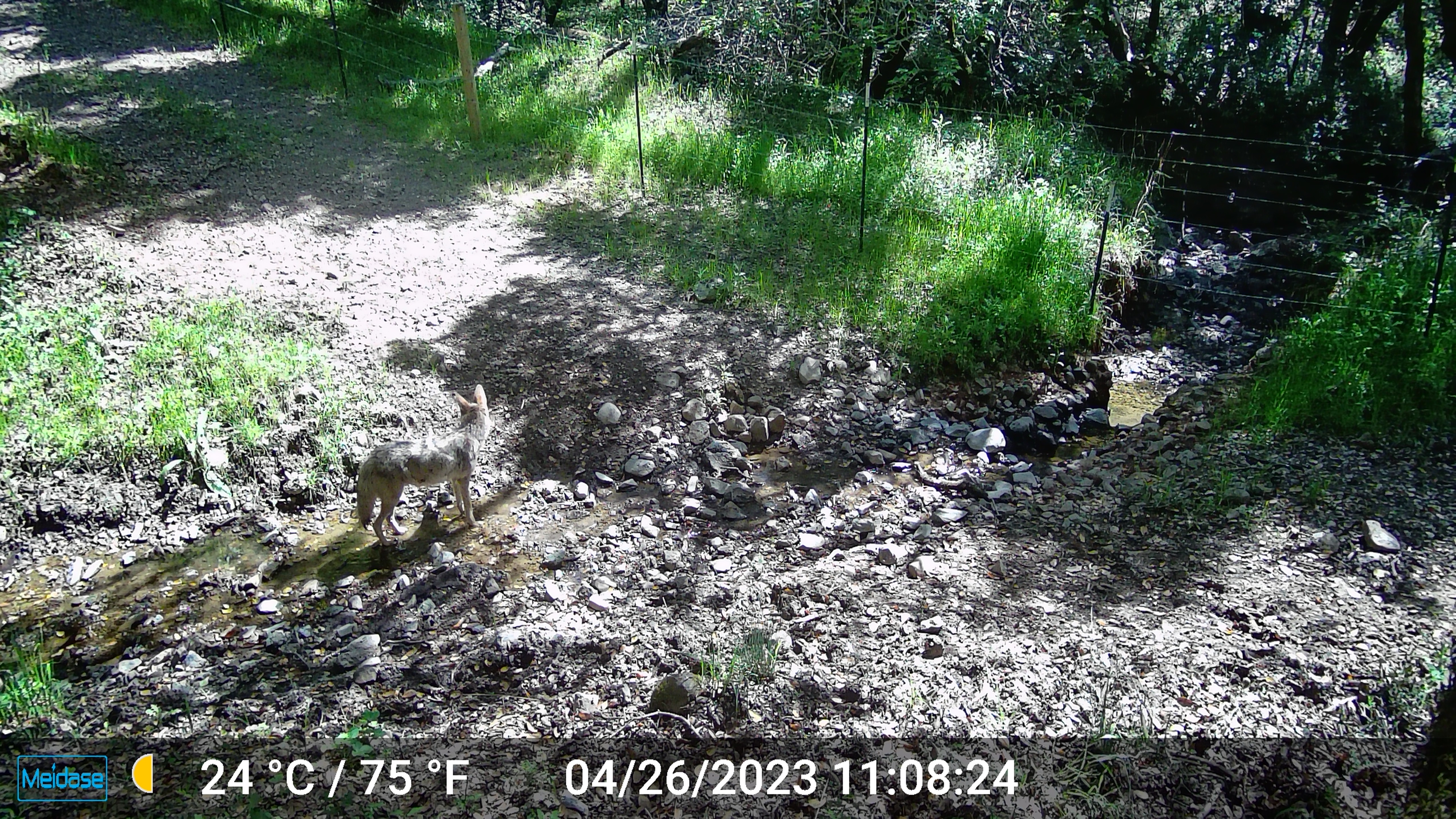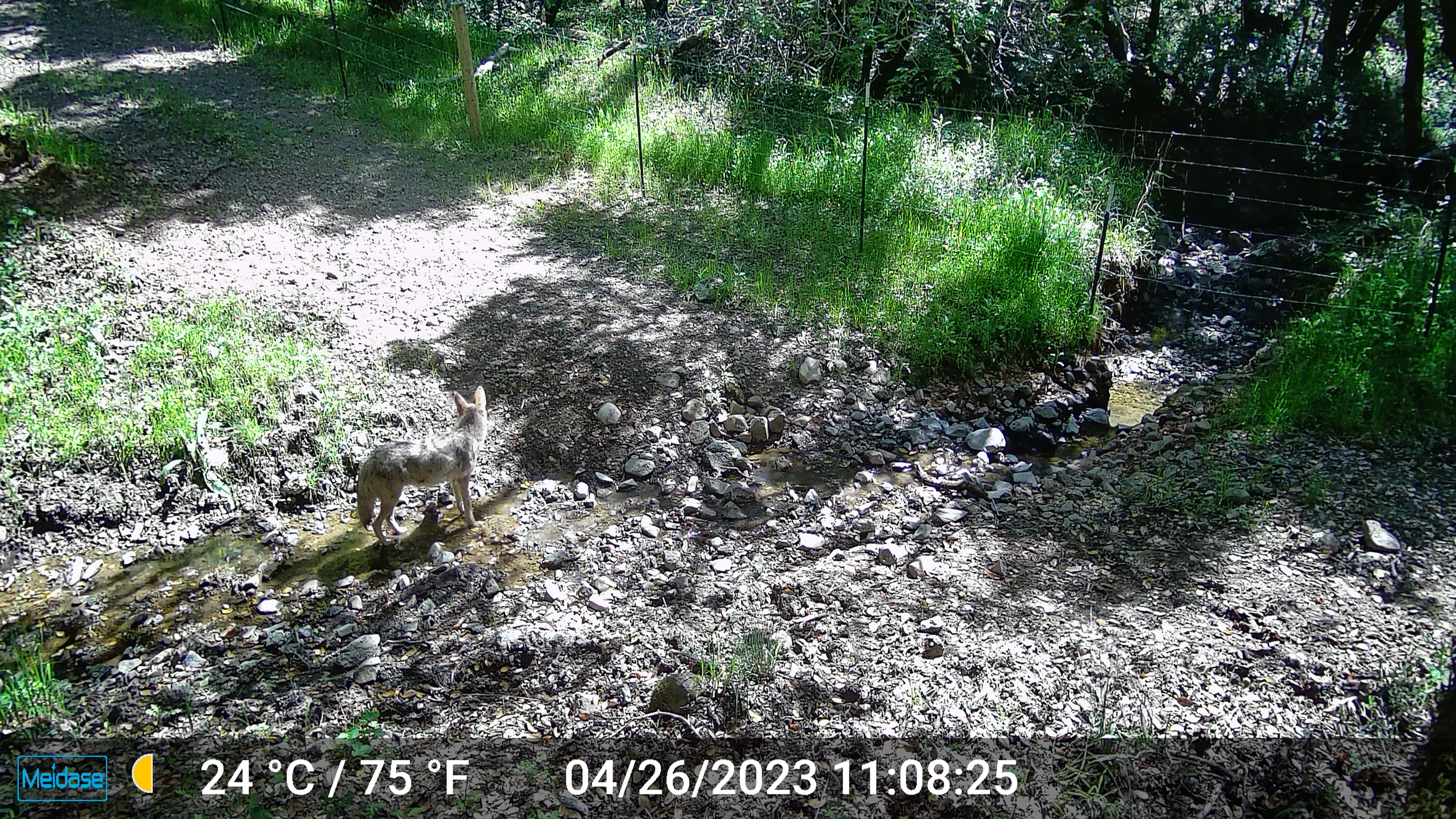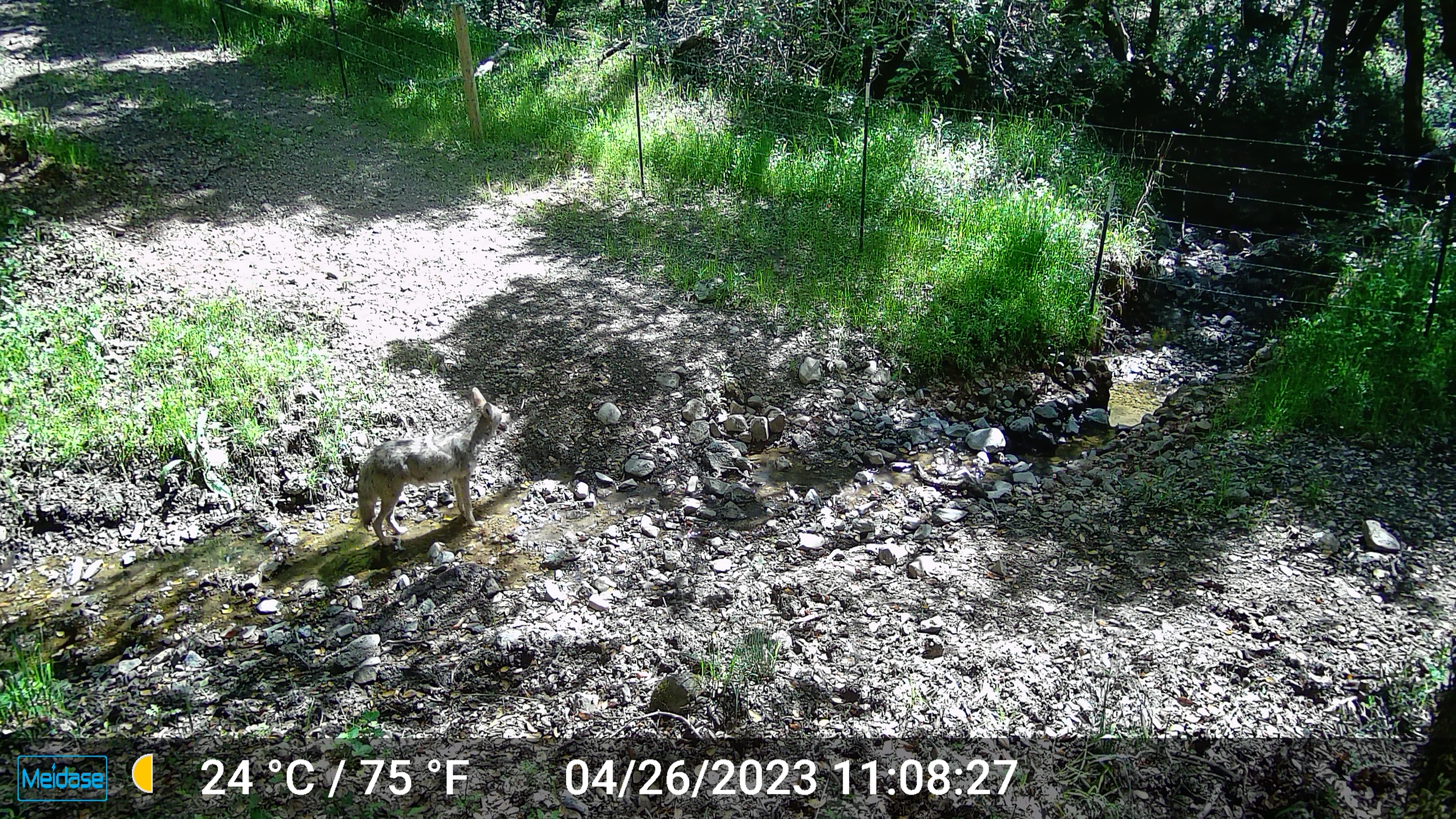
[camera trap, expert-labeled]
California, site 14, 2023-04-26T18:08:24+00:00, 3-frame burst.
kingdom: Animalia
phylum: Chordata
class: Mammalia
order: Carnivora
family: Canidae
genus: Canis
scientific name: Canis latrans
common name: coyote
Coyote (Canis latrans).